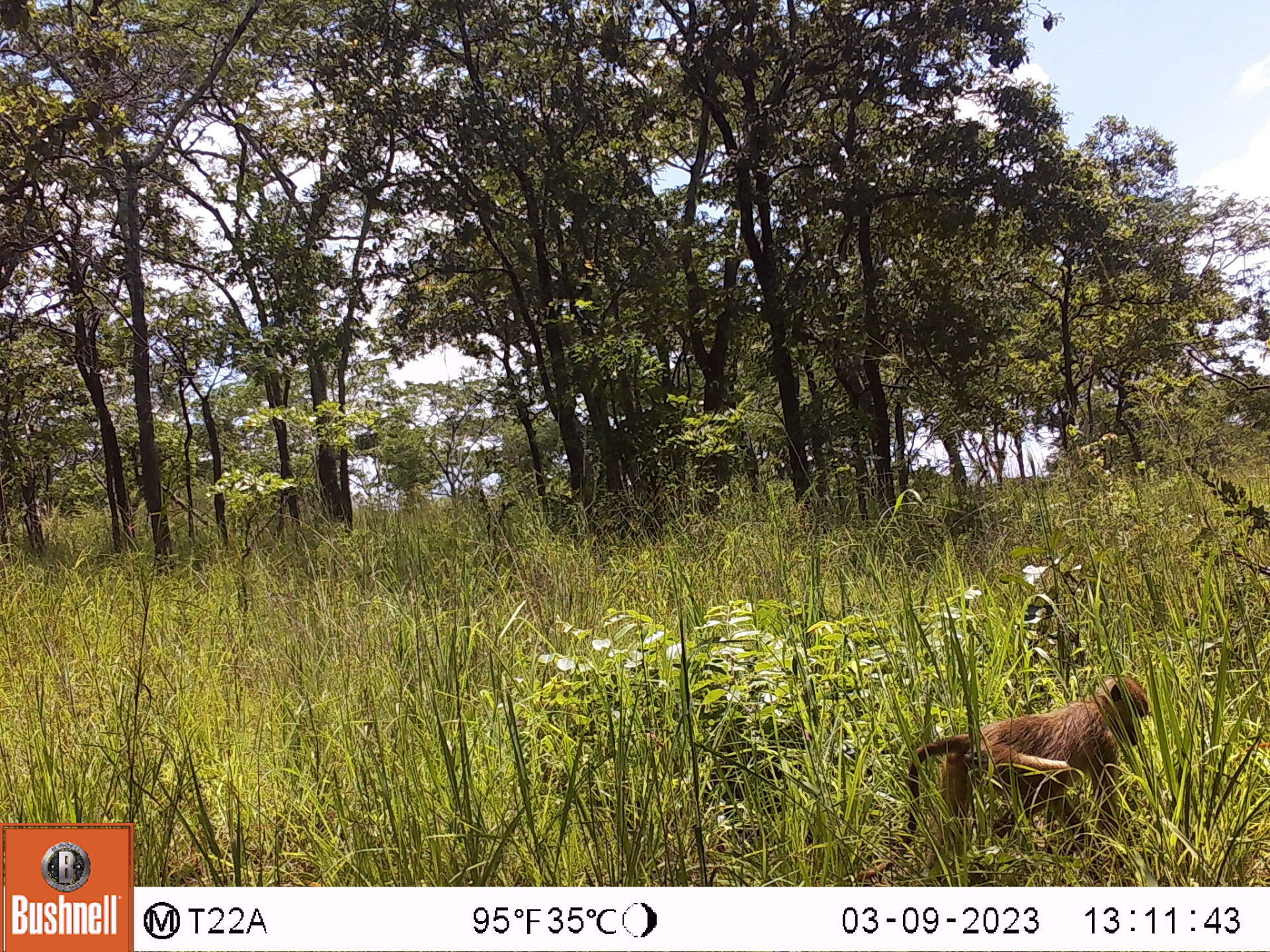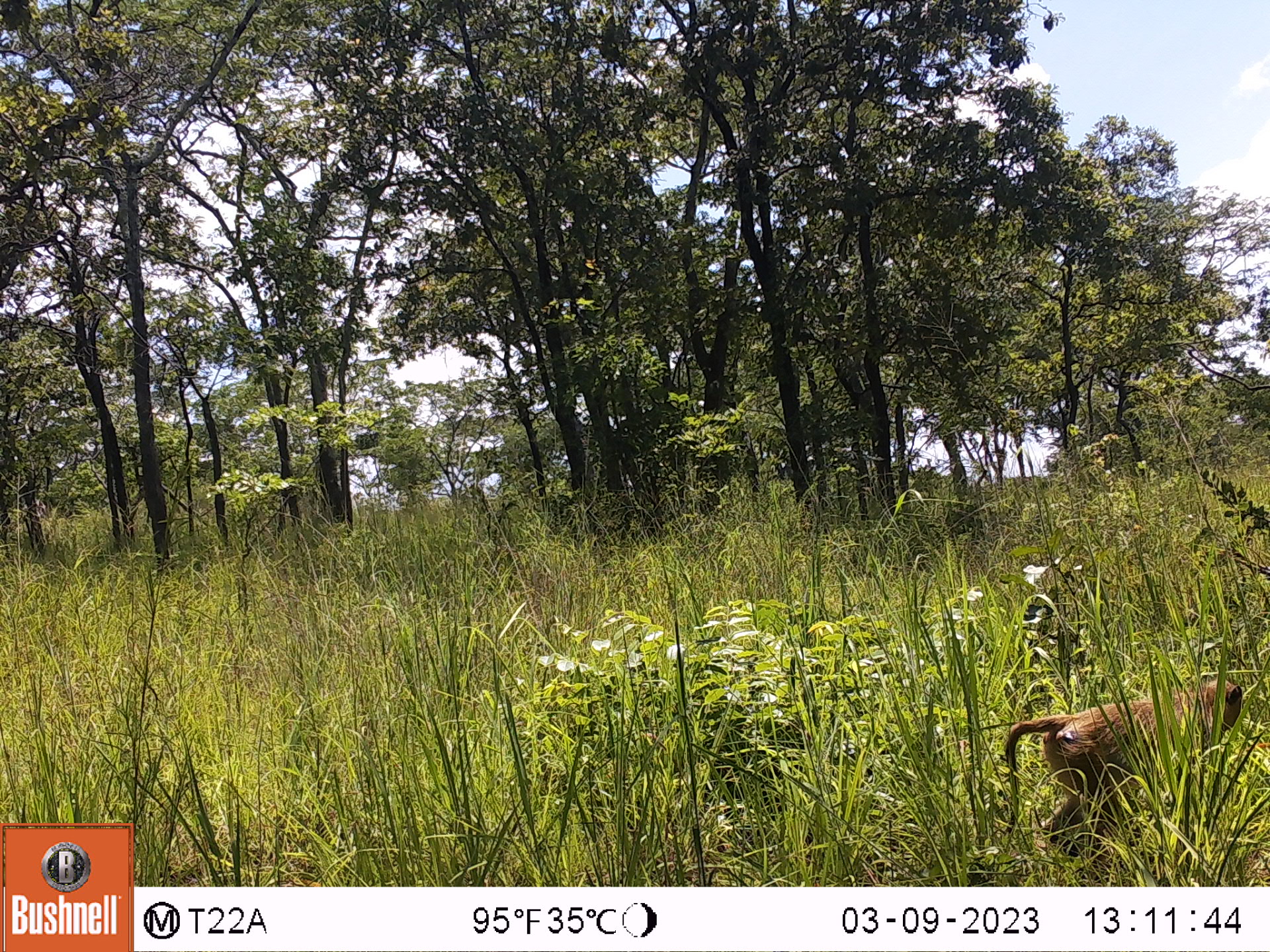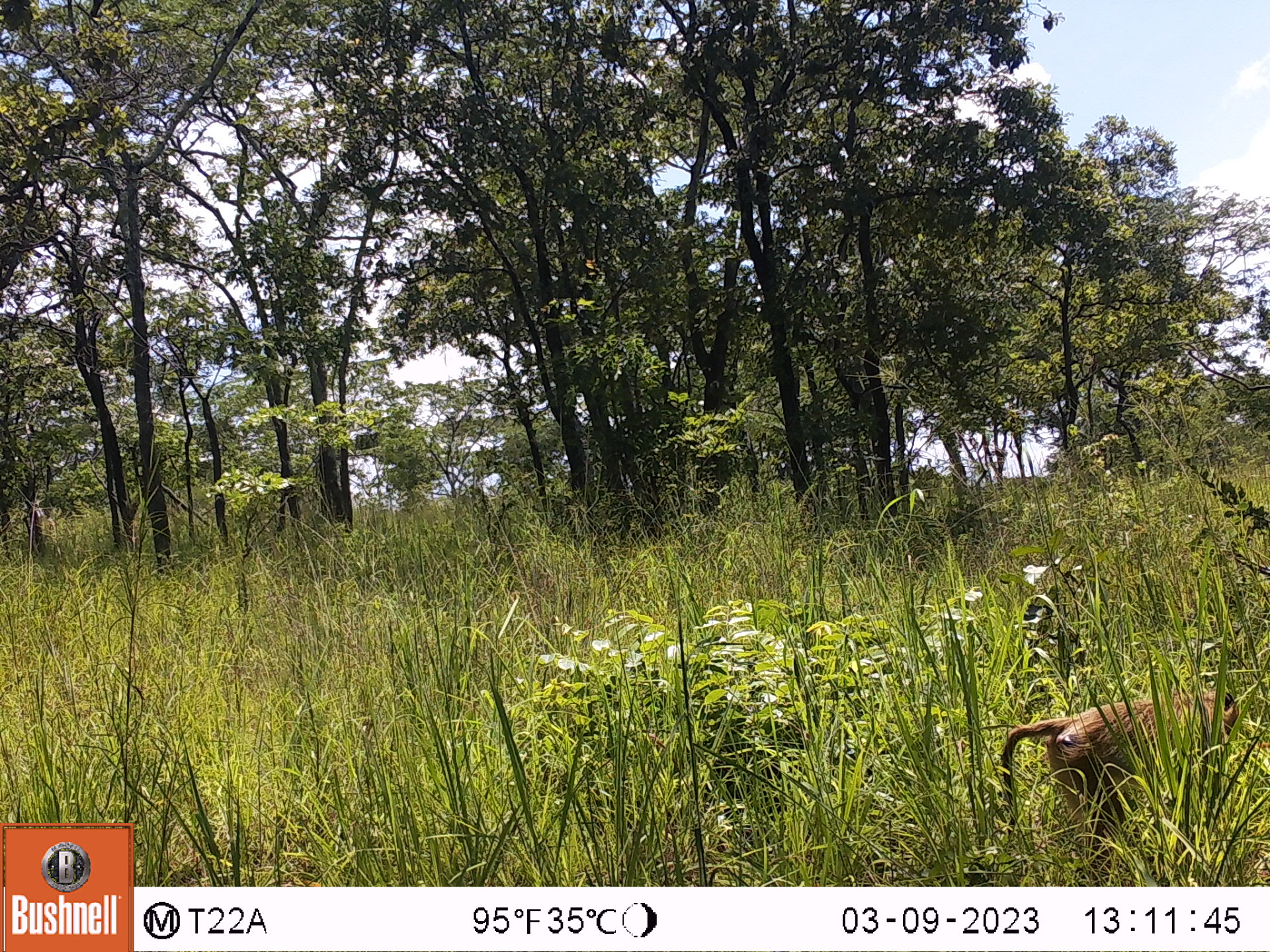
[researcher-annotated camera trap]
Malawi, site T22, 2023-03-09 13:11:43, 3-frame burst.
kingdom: Animalia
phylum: Chordata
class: Mammalia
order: Primates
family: Cercopithecidae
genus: Papio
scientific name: Papio cynocephalus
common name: yellow baboon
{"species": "yellow baboon (Papio cynocephalus)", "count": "1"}